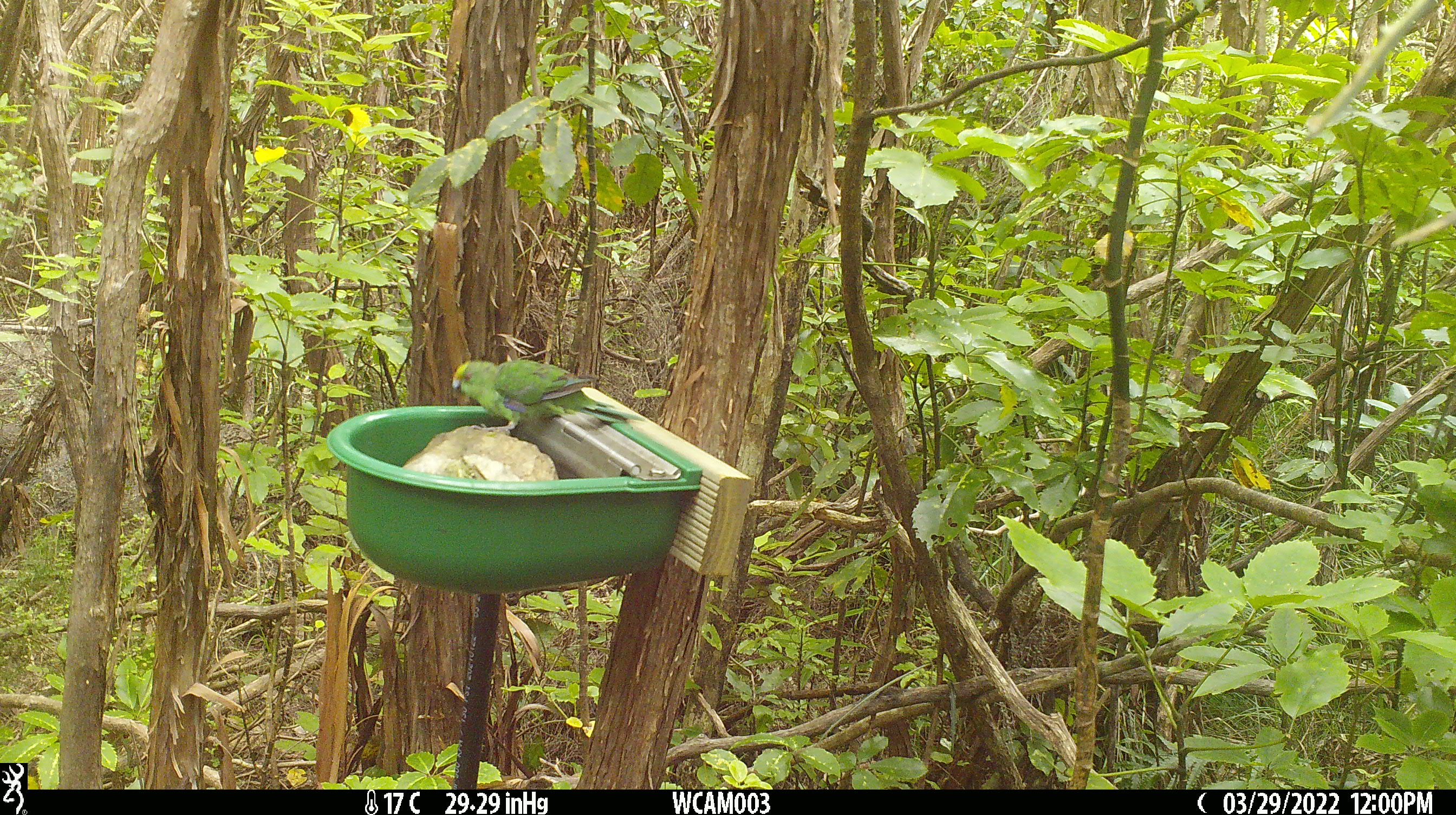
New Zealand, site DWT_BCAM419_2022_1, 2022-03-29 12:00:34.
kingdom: Animalia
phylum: Chordata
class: Aves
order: Psittaciformes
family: Psittaculidae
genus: Cyanoramphus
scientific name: Cyanoramphus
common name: parakeet